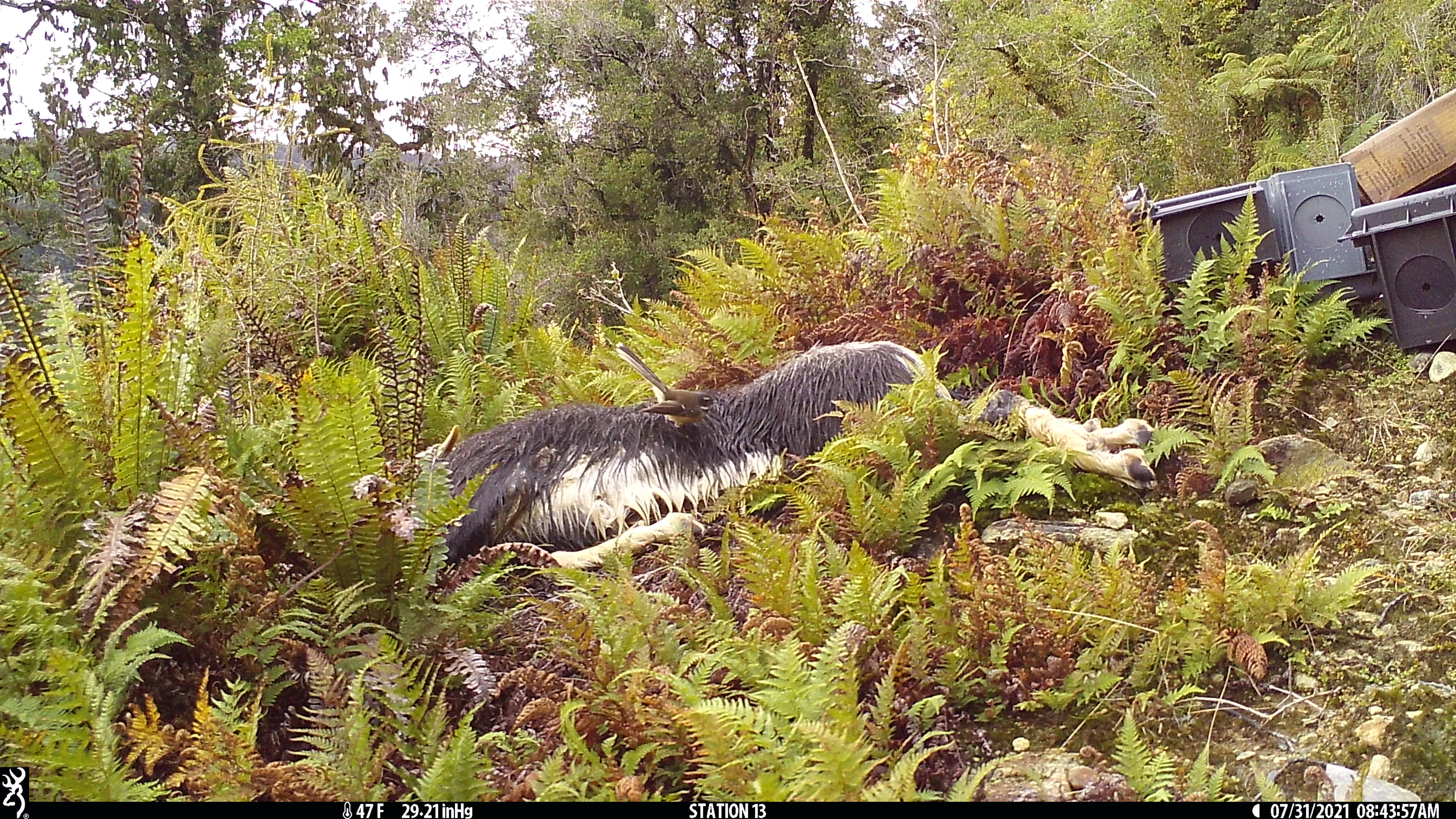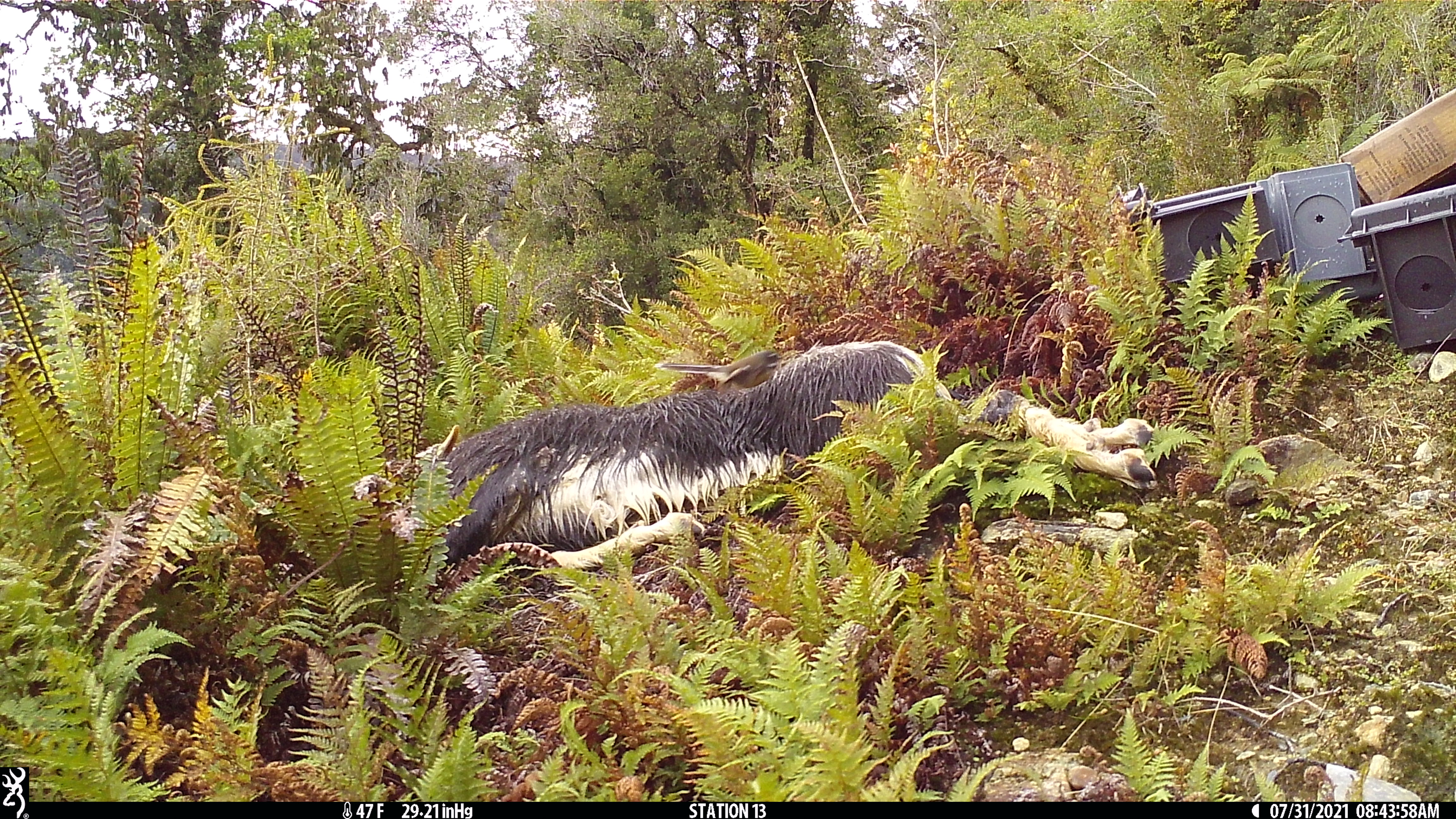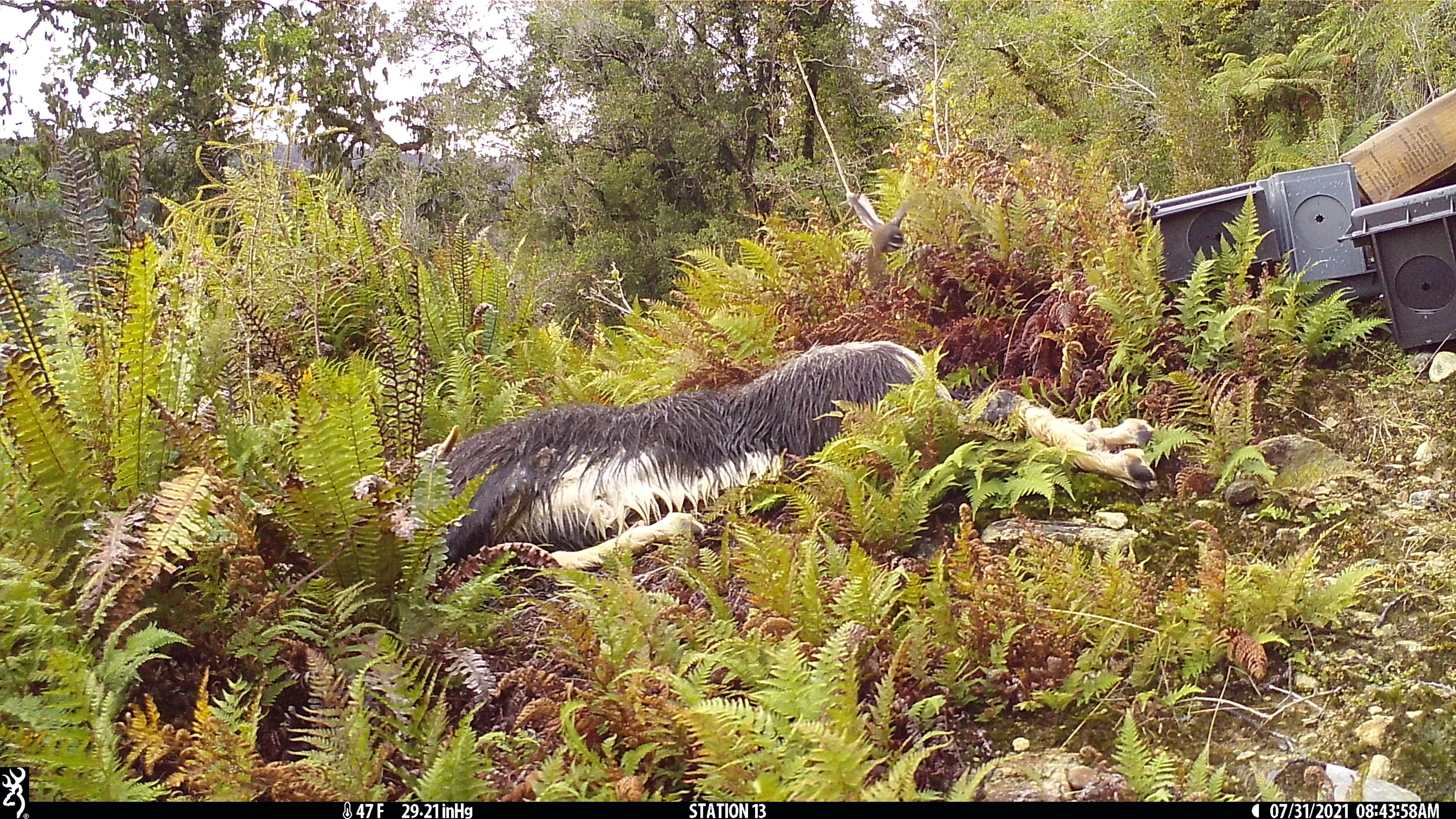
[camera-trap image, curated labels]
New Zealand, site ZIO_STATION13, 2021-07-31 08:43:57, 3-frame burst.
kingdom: Animalia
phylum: Chordata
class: Aves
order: Passeriformes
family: Rhipiduridae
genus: Rhipidura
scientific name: Rhipidura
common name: fantails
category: fantail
Fantail (fantails) (Rhipidura).